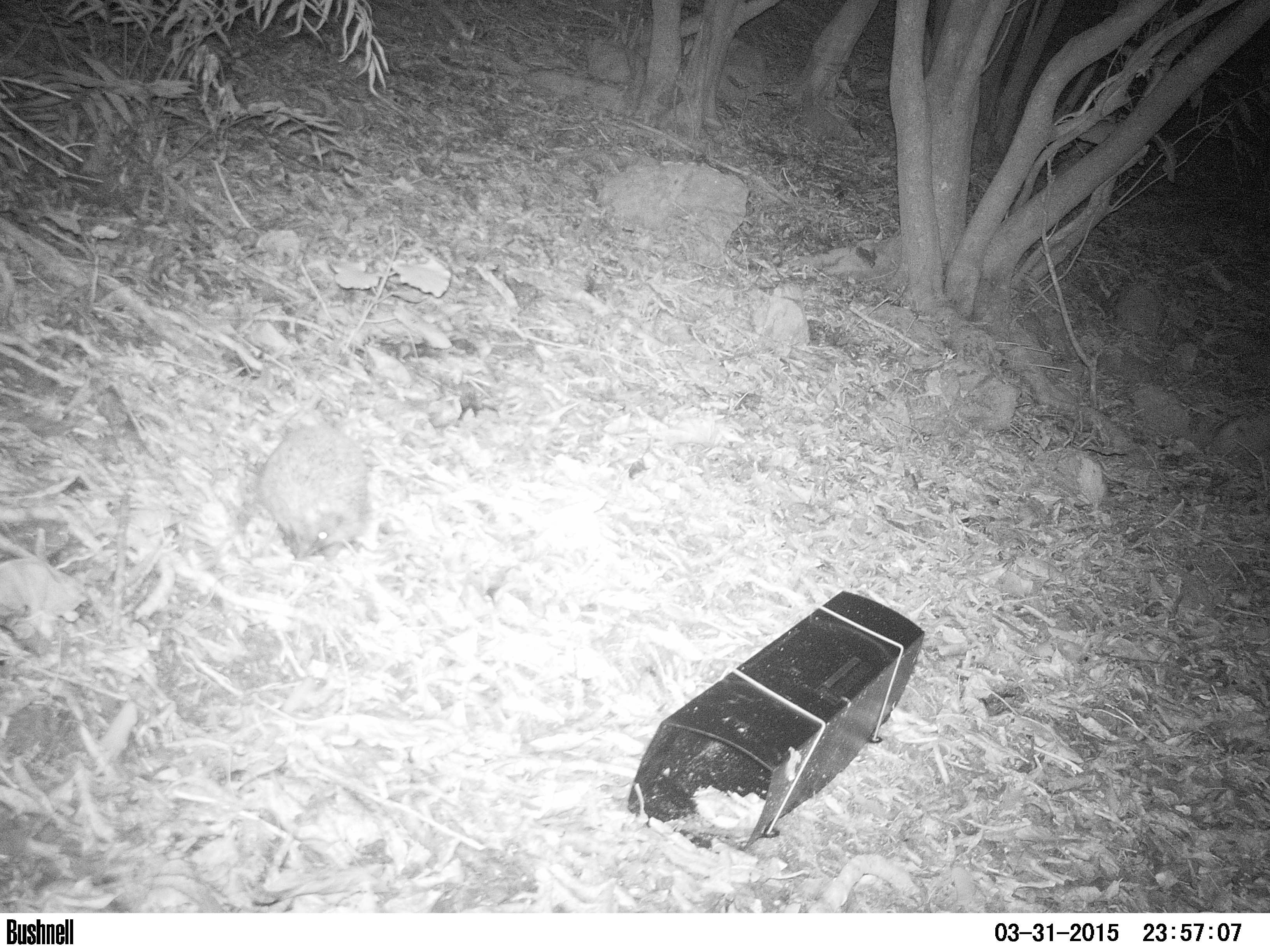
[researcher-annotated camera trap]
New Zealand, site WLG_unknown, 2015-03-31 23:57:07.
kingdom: Animalia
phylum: Chordata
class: Mammalia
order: Eulipotyphla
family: Erinaceidae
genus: Erinaceus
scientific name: Erinaceus europaeus europaeus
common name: european hedgehog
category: hedgehog